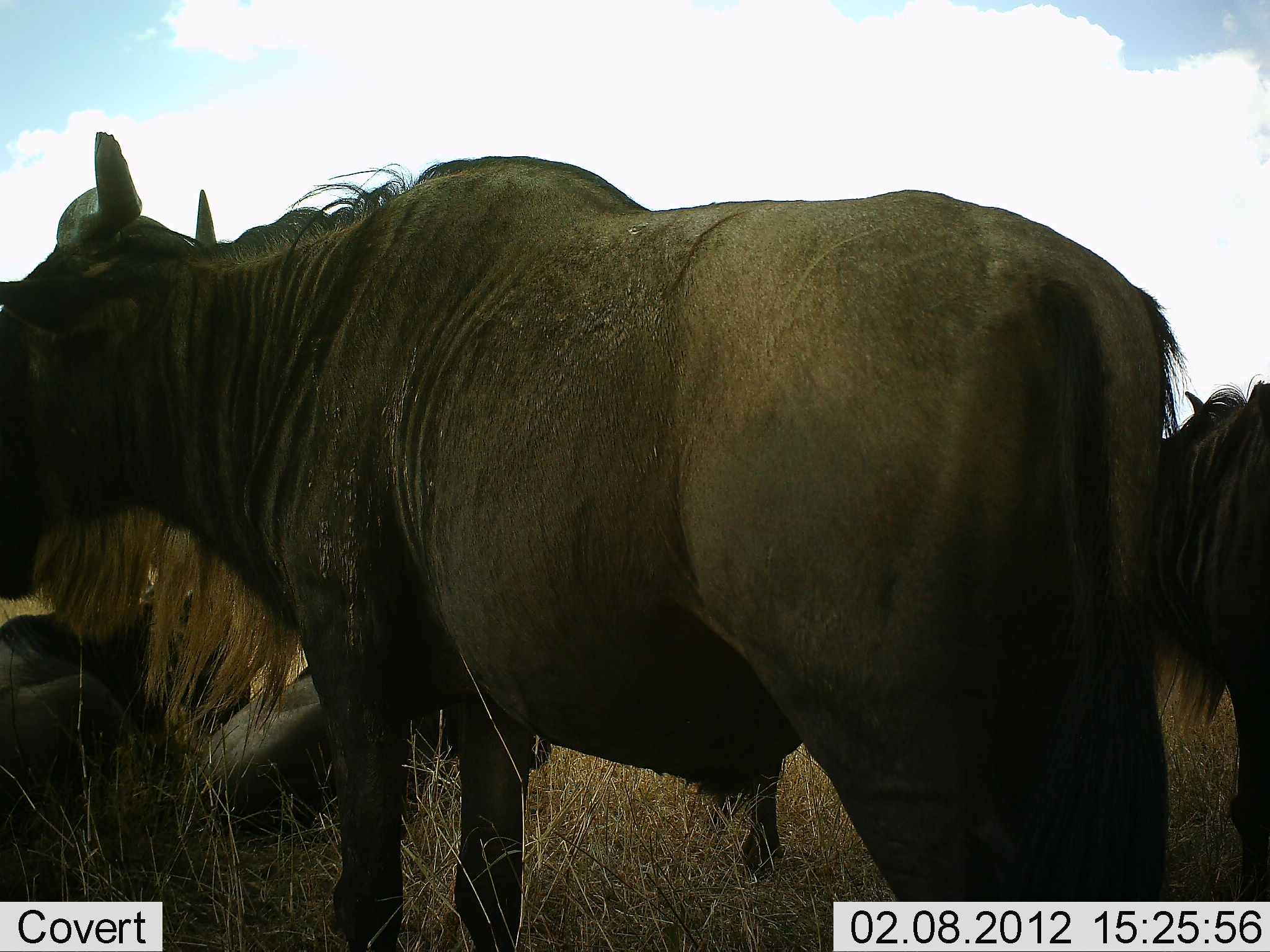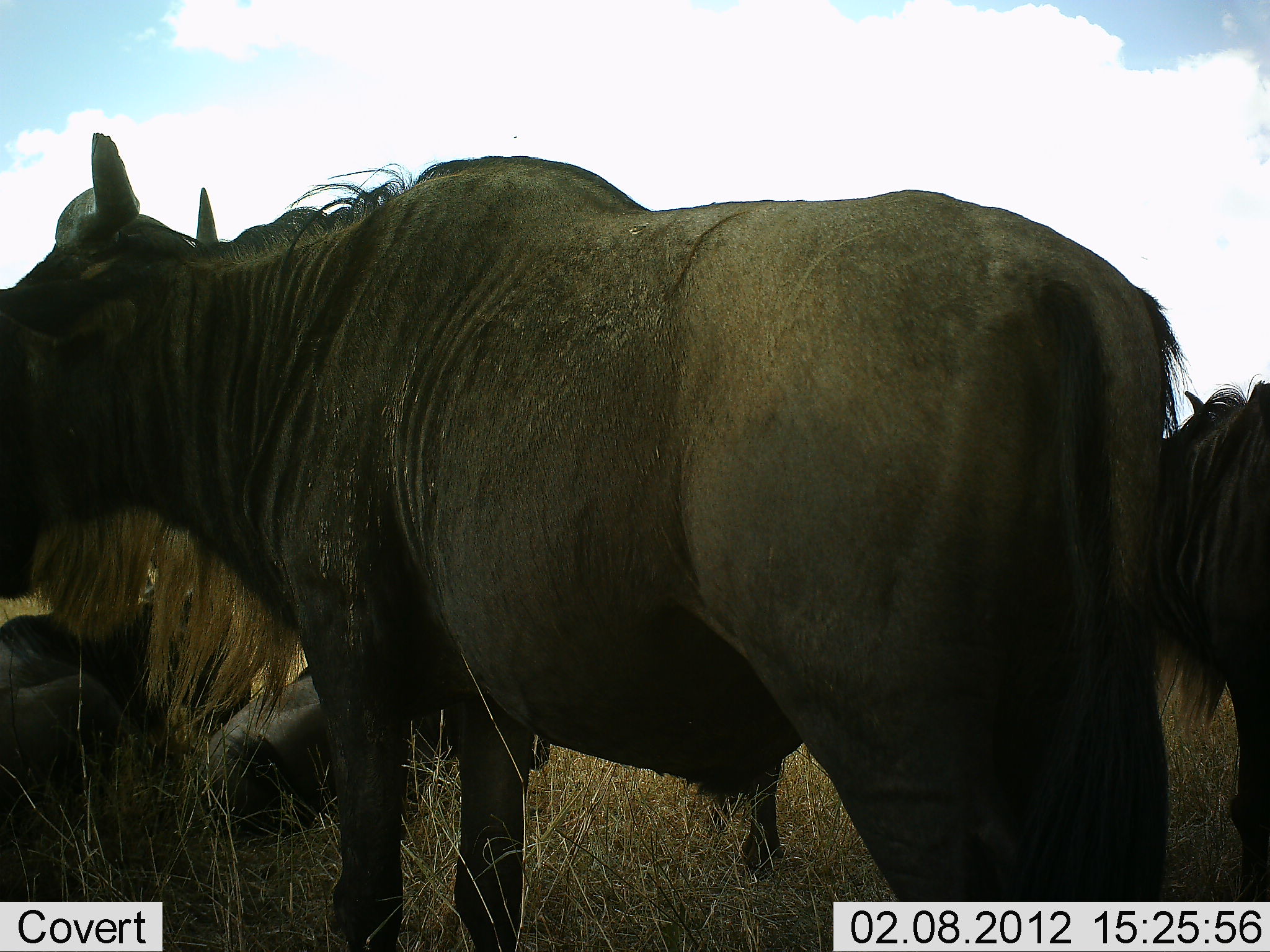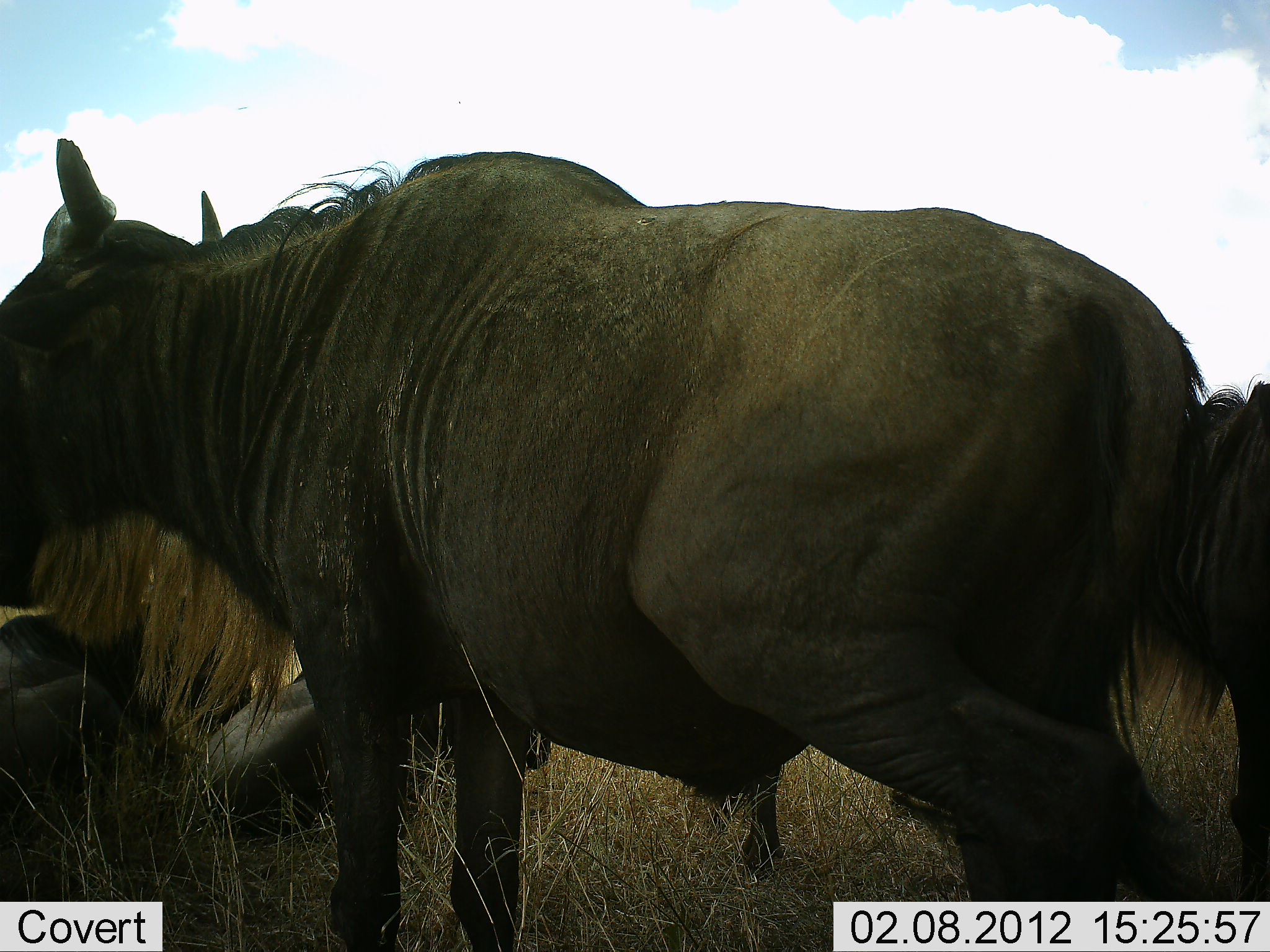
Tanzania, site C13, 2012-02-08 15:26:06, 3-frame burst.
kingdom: Animalia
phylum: Chordata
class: Mammalia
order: Artiodactyla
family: Bovidae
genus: Connochaetes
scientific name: Connochaetes taurinus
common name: blue wildebeest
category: wildebeest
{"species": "wildebeest (blue wildebeest) (Connochaetes taurinus)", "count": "4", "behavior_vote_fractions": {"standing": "81%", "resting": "88%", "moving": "6%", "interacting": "6%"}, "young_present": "6%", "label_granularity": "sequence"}